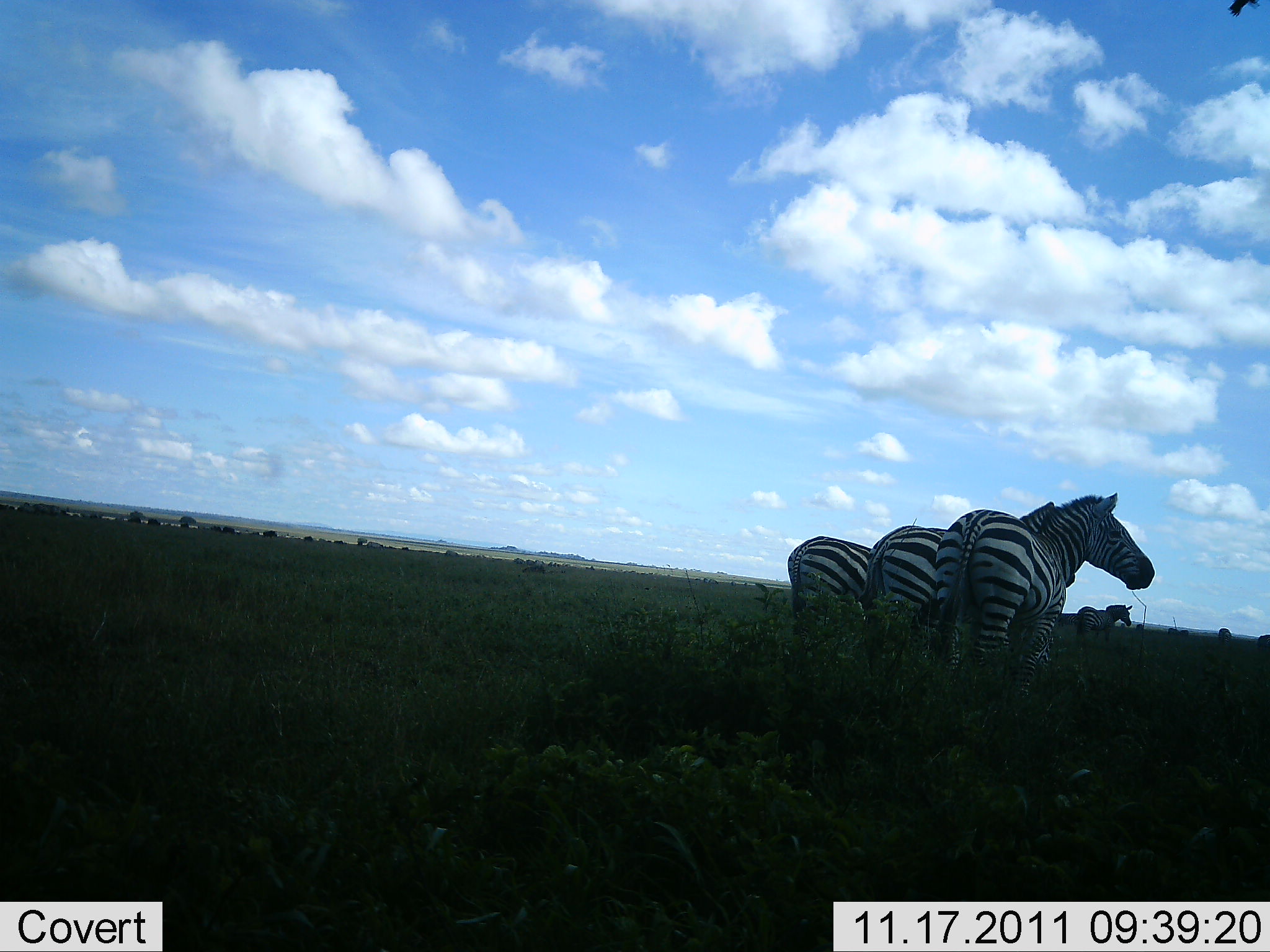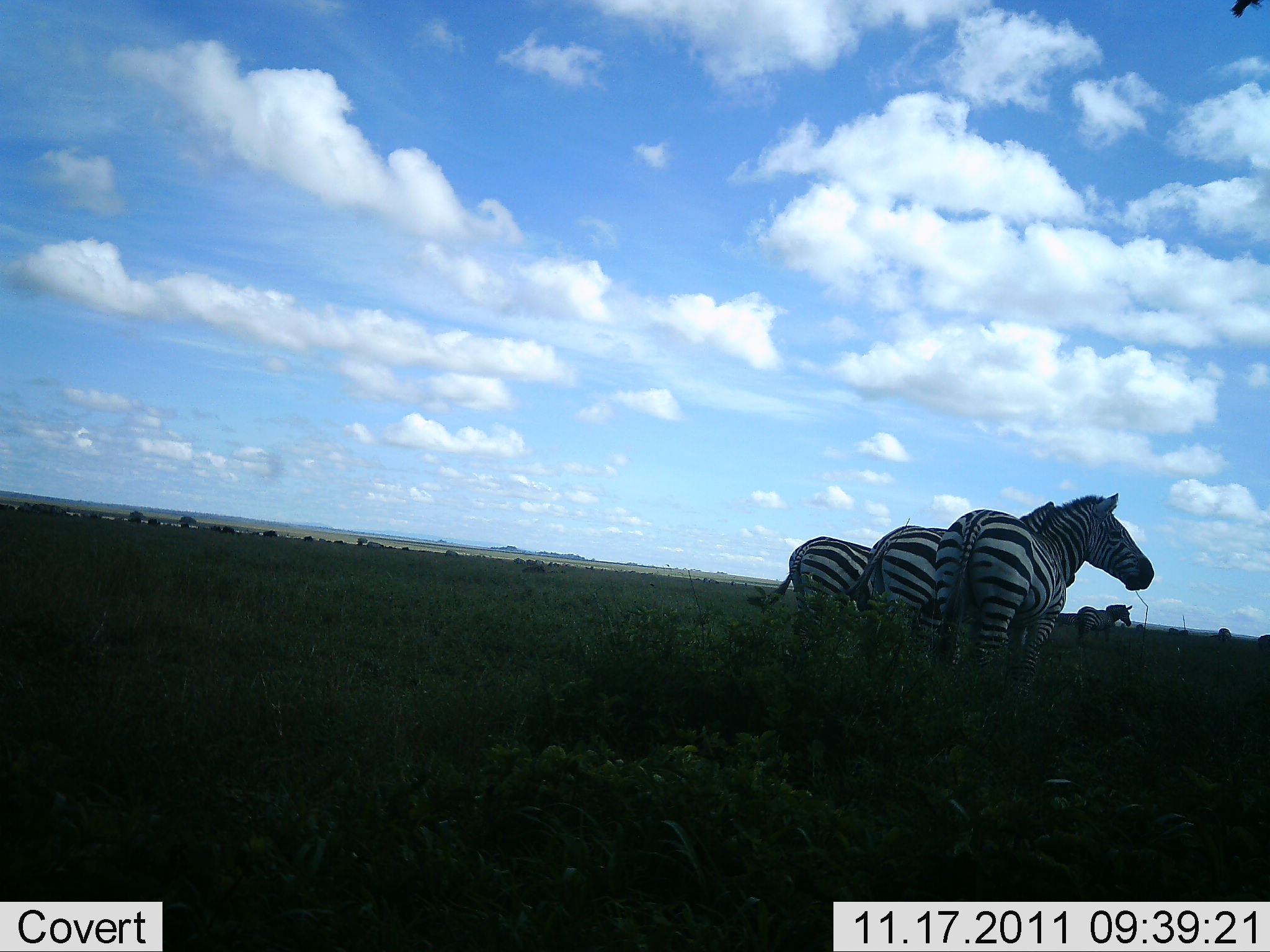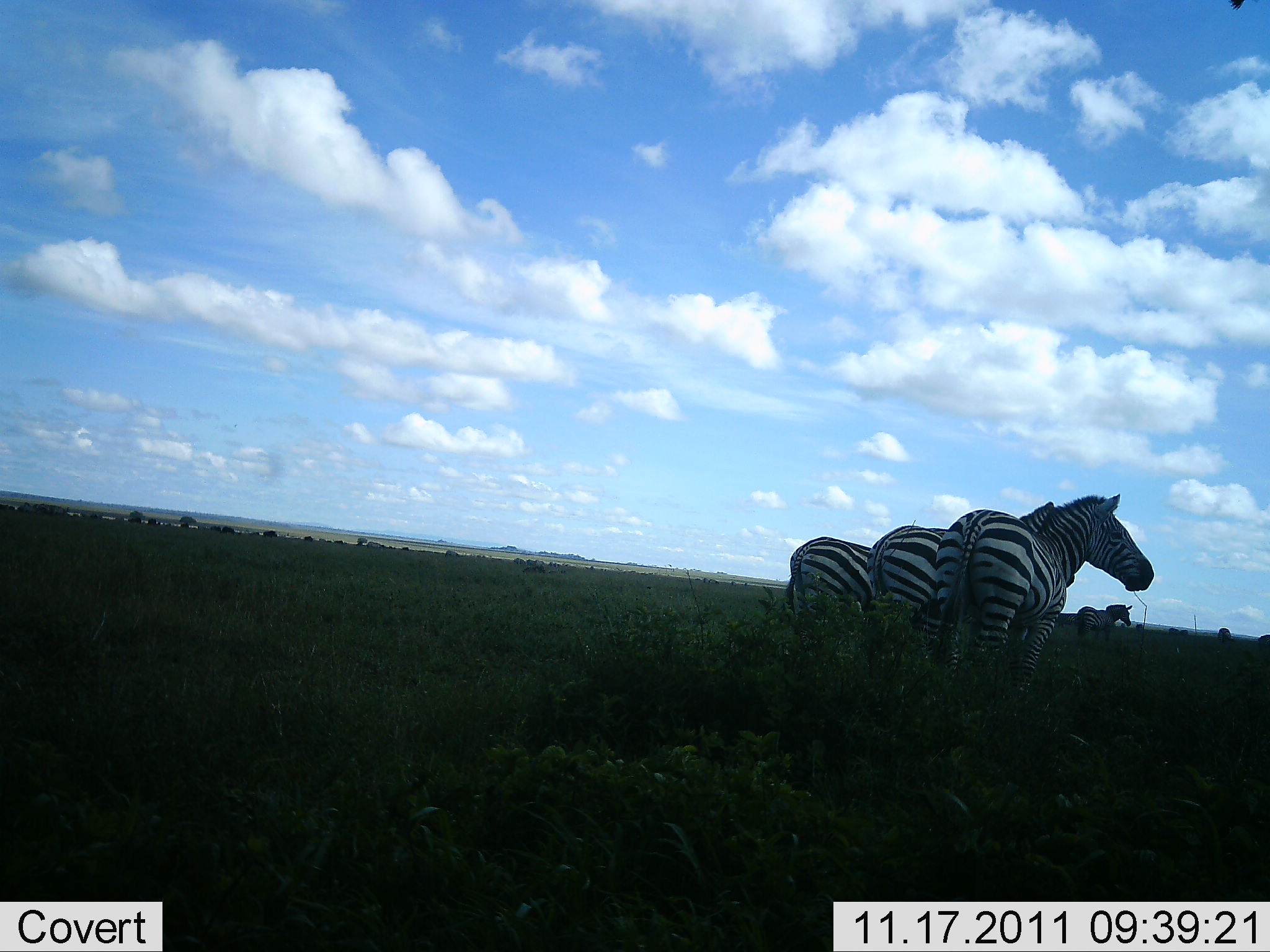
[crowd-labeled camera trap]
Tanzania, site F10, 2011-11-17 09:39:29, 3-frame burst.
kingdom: Animalia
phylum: Chordata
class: Mammalia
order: Perissodactyla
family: Equidae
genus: Equus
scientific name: Equus quagga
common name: plains zebra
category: zebra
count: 4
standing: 100%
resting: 0%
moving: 0%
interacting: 0%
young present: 0%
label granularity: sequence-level